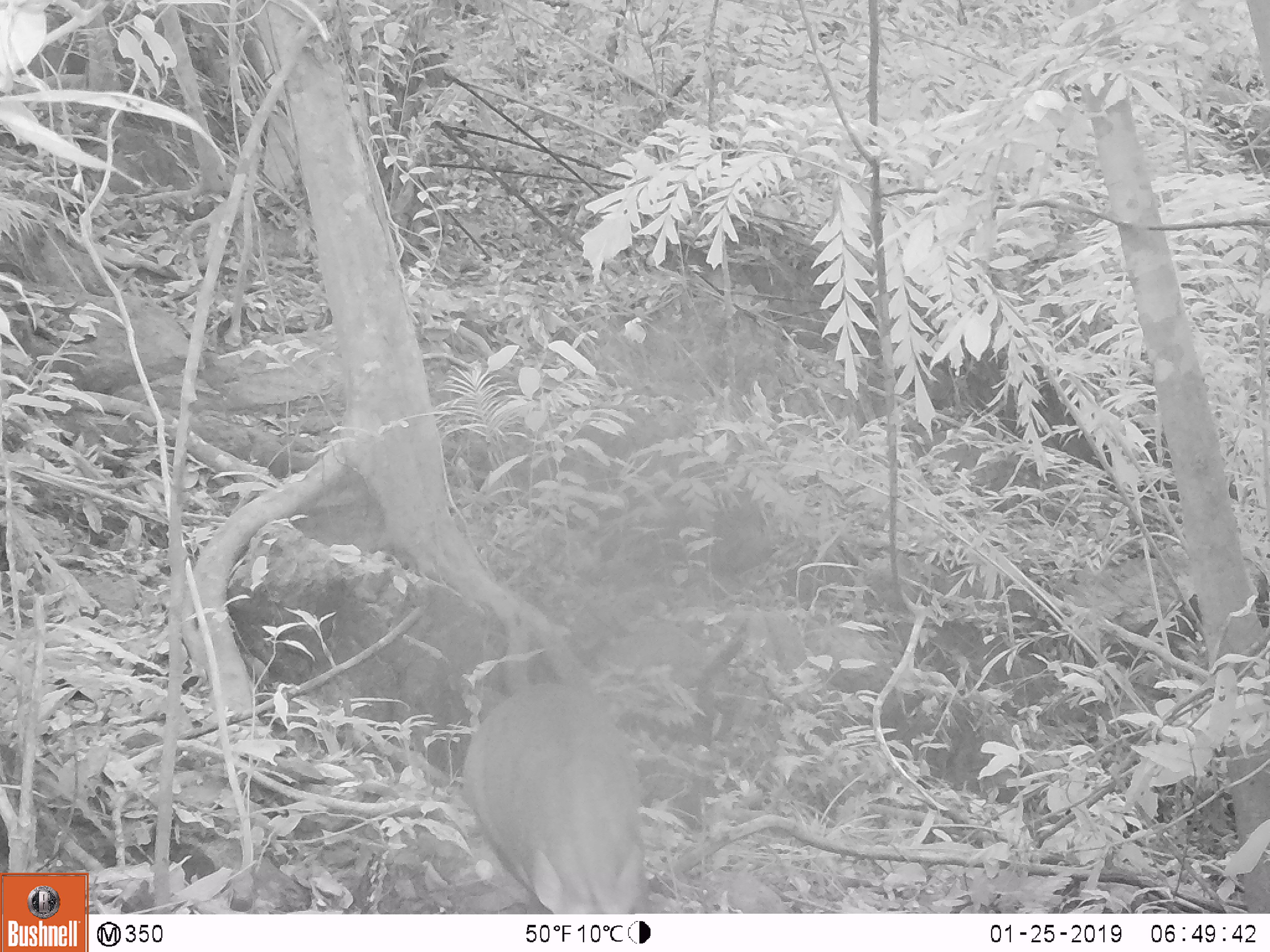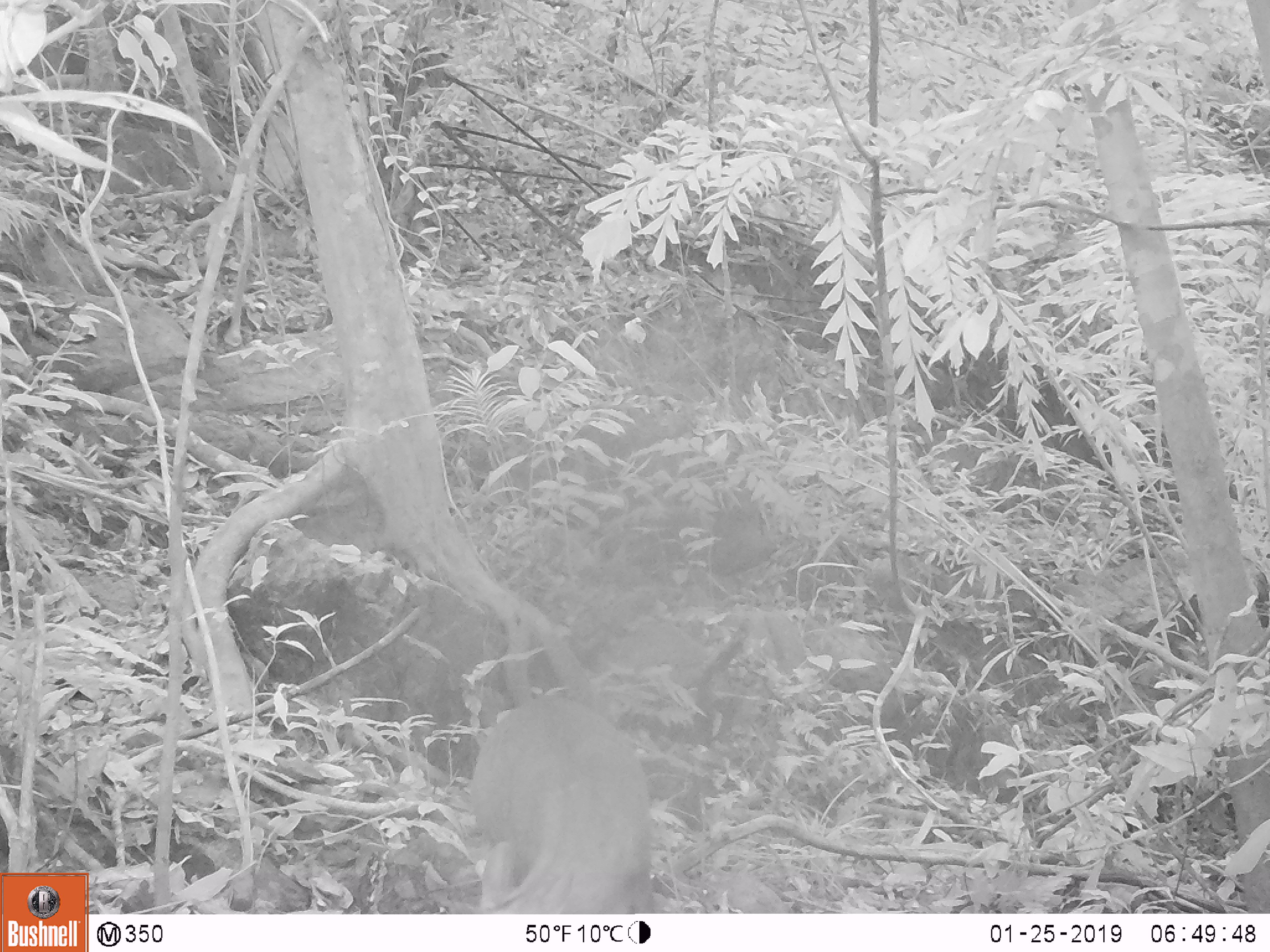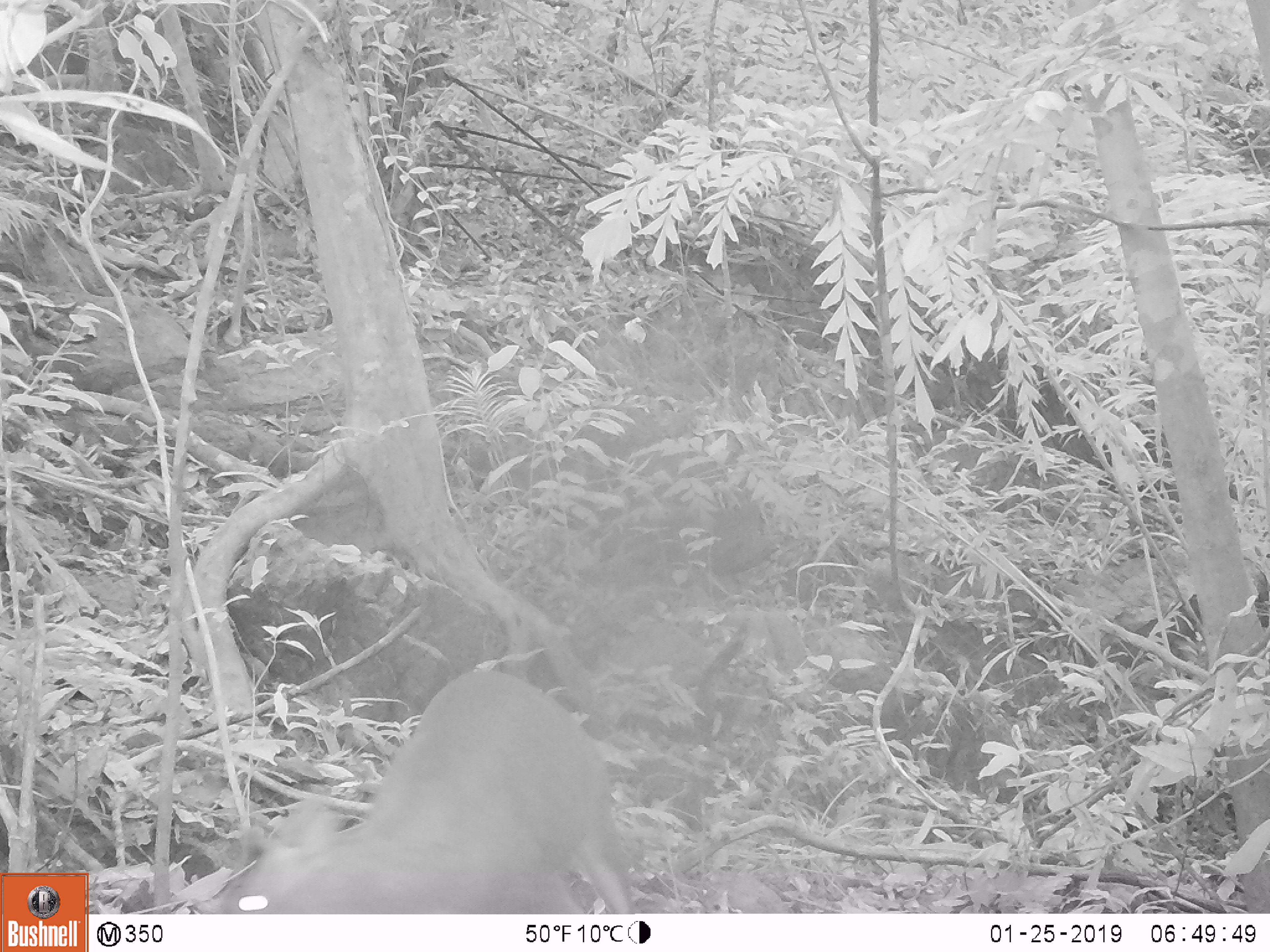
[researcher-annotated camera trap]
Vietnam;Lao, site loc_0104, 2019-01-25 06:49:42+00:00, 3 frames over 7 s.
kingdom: Animalia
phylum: Chordata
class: Mammalia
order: Artiodactyla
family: Cervidae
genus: Muntiacus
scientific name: Muntiacus rooseveltorum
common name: roosevelt's muntjac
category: roosevelts muntjac group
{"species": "roosevelts muntjac group (roosevelt's muntjac) (Muntiacus rooseveltorum)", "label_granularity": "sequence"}